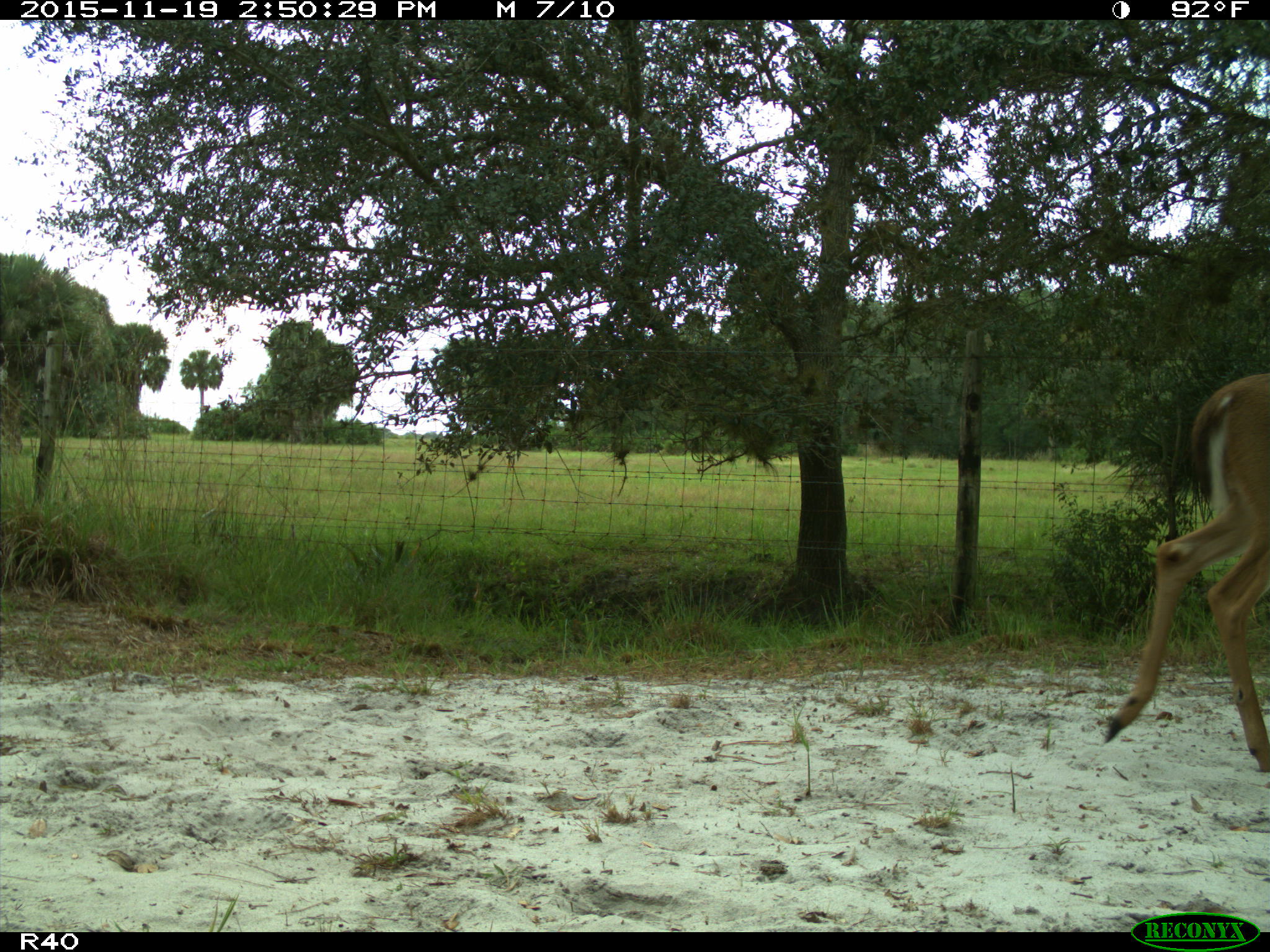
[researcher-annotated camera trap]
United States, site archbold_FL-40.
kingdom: Animalia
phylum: Chordata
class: Mammalia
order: Artiodactyla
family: Cervidae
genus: Odocoileus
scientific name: Odocoileus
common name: deer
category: unidentified deer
Unidentified deer (deer) (Odocoileus).